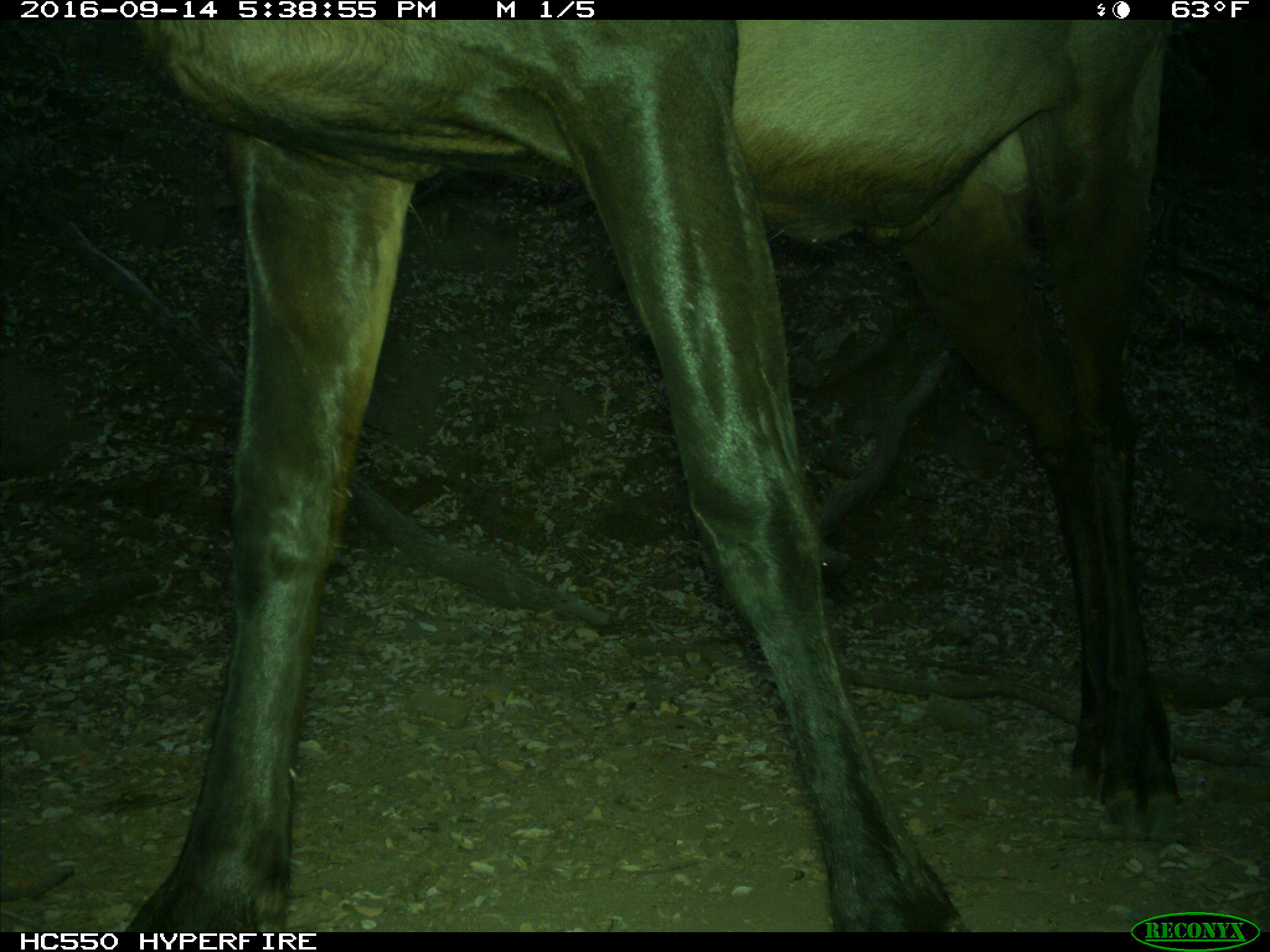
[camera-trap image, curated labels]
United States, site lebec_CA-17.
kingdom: Animalia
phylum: Chordata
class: Mammalia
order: Artiodactyla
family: Cervidae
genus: Cervus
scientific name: Cervus canadensis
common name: elk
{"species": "Cervus canadensis (elk)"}